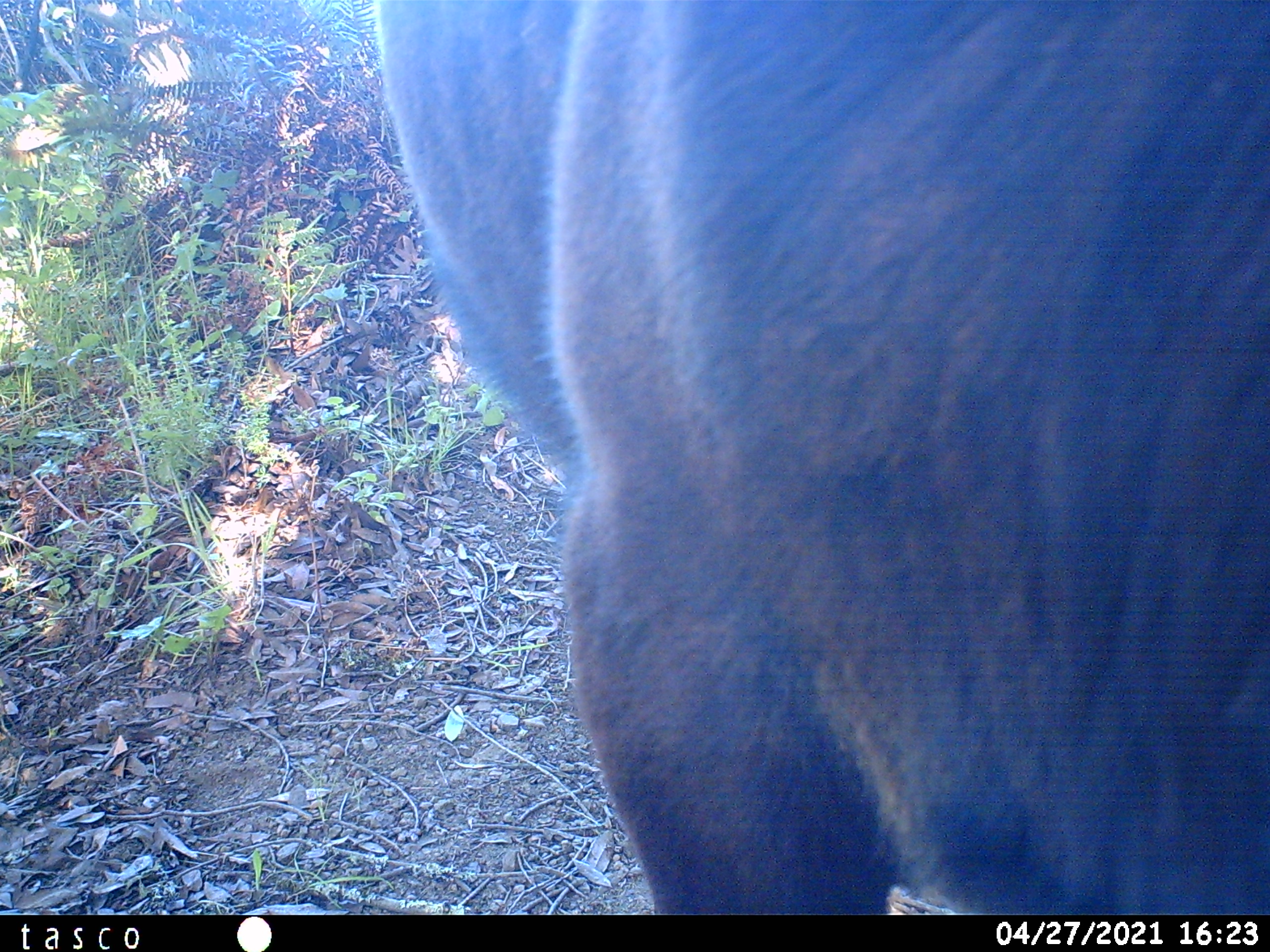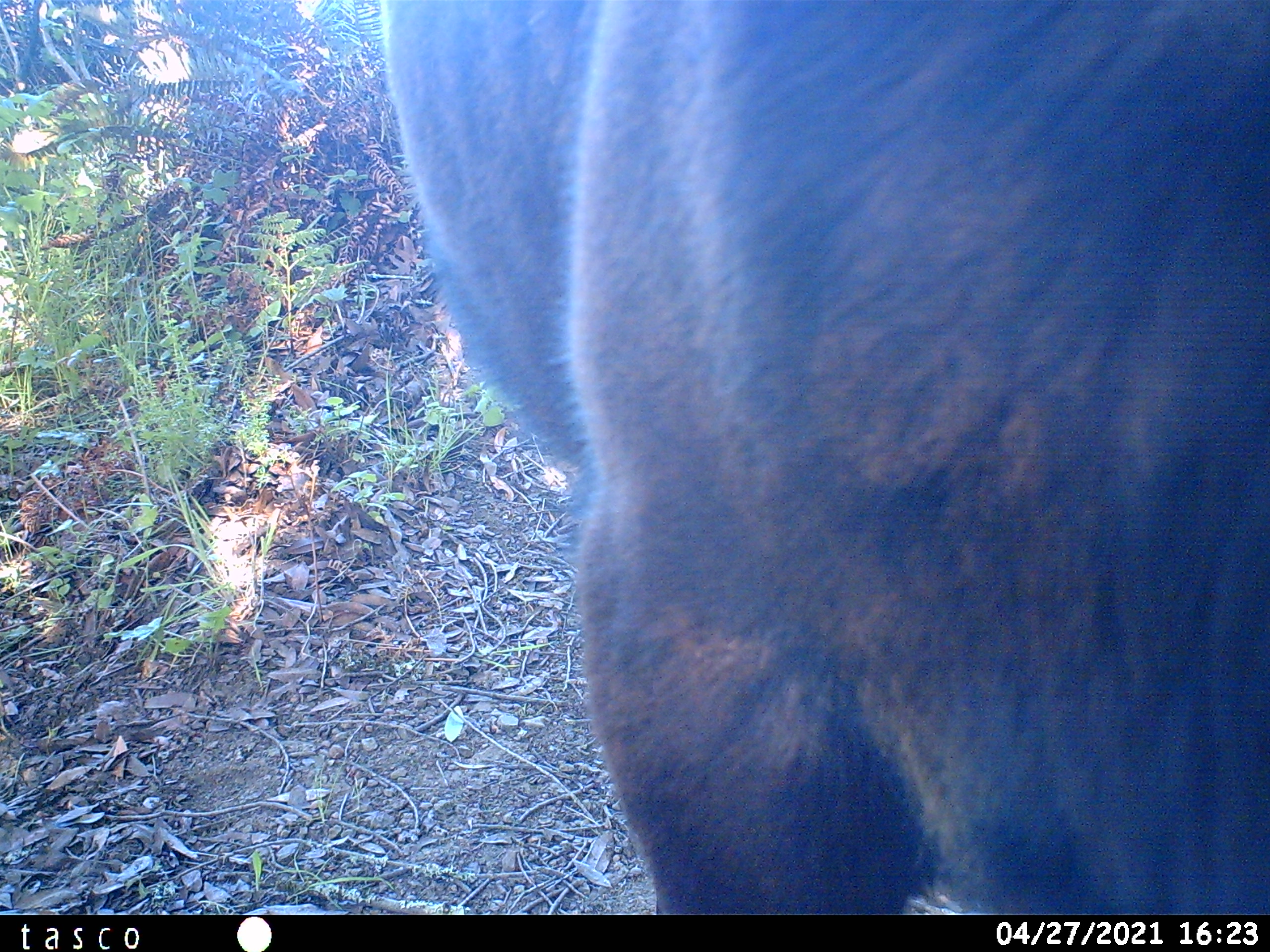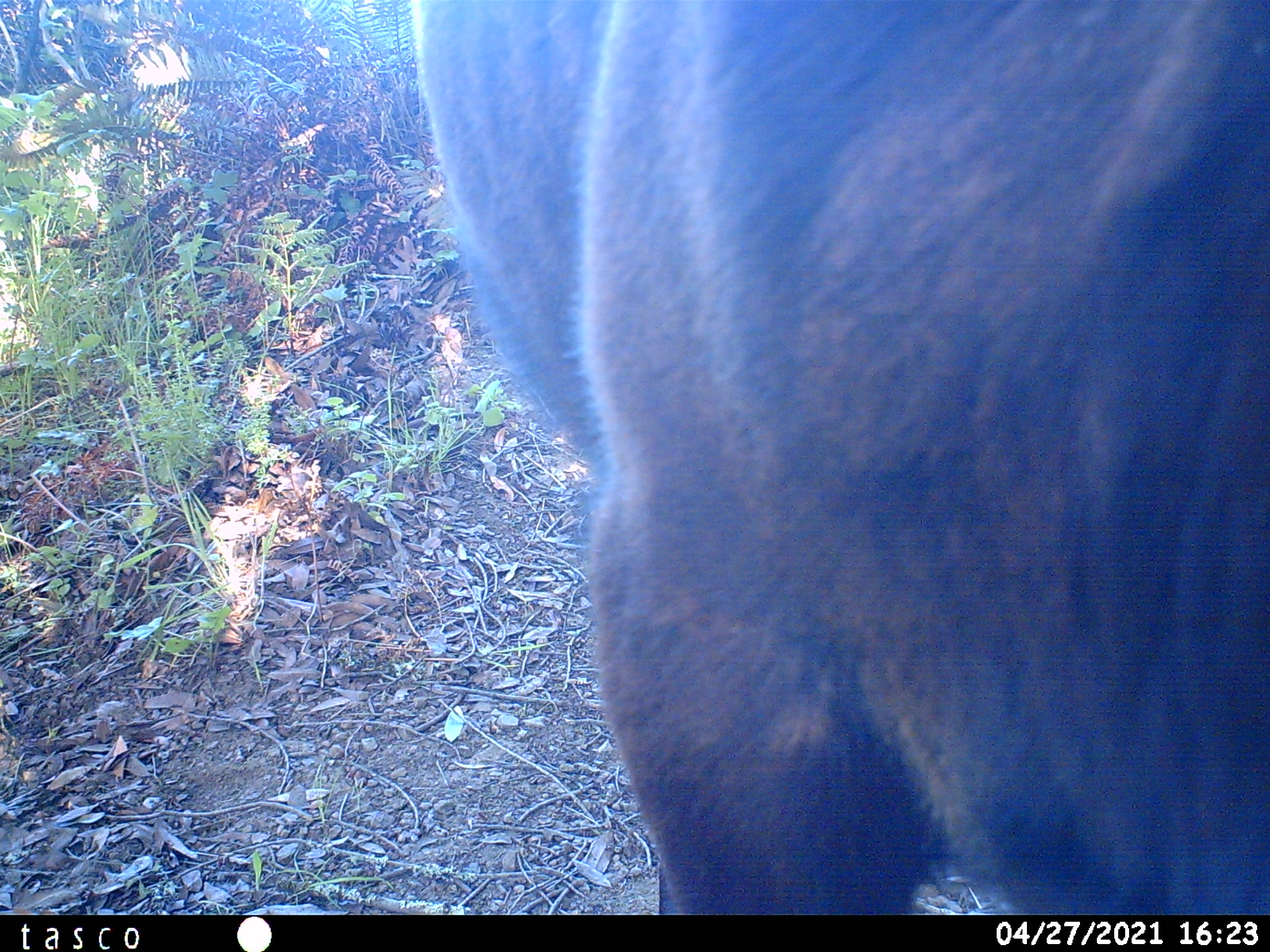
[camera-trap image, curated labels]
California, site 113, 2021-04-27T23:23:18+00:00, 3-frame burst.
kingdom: Animalia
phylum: Chordata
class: Mammalia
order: Artiodactyla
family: Bovidae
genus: Bos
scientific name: Bos taurus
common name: domestic cattle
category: cattle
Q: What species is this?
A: Cattle (domestic cattle) (Bos taurus).